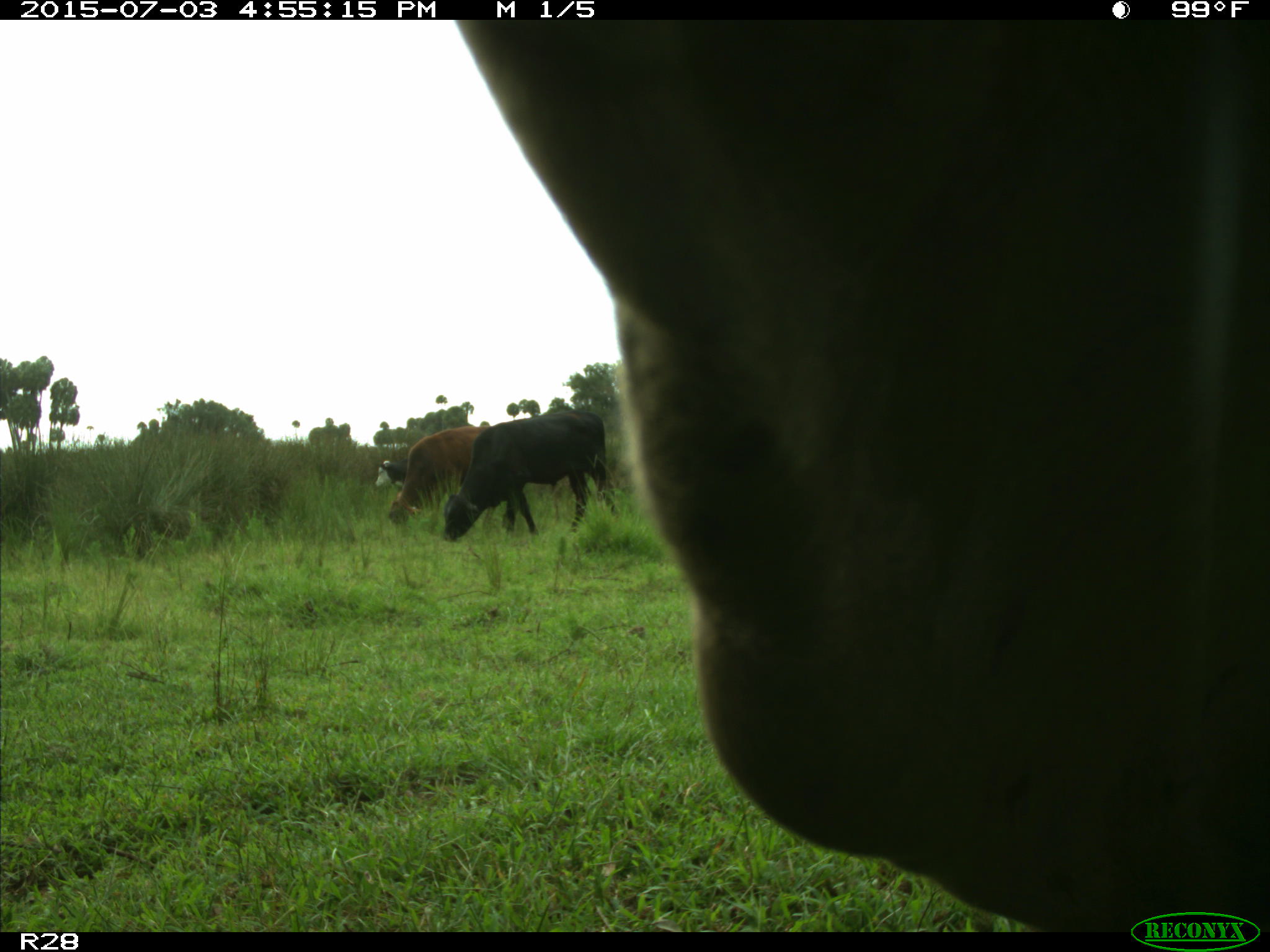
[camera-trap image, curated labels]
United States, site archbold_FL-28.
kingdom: Animalia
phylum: Chordata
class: Mammalia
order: Artiodactyla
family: Bovidae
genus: Bos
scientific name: Bos taurus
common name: domestic cow